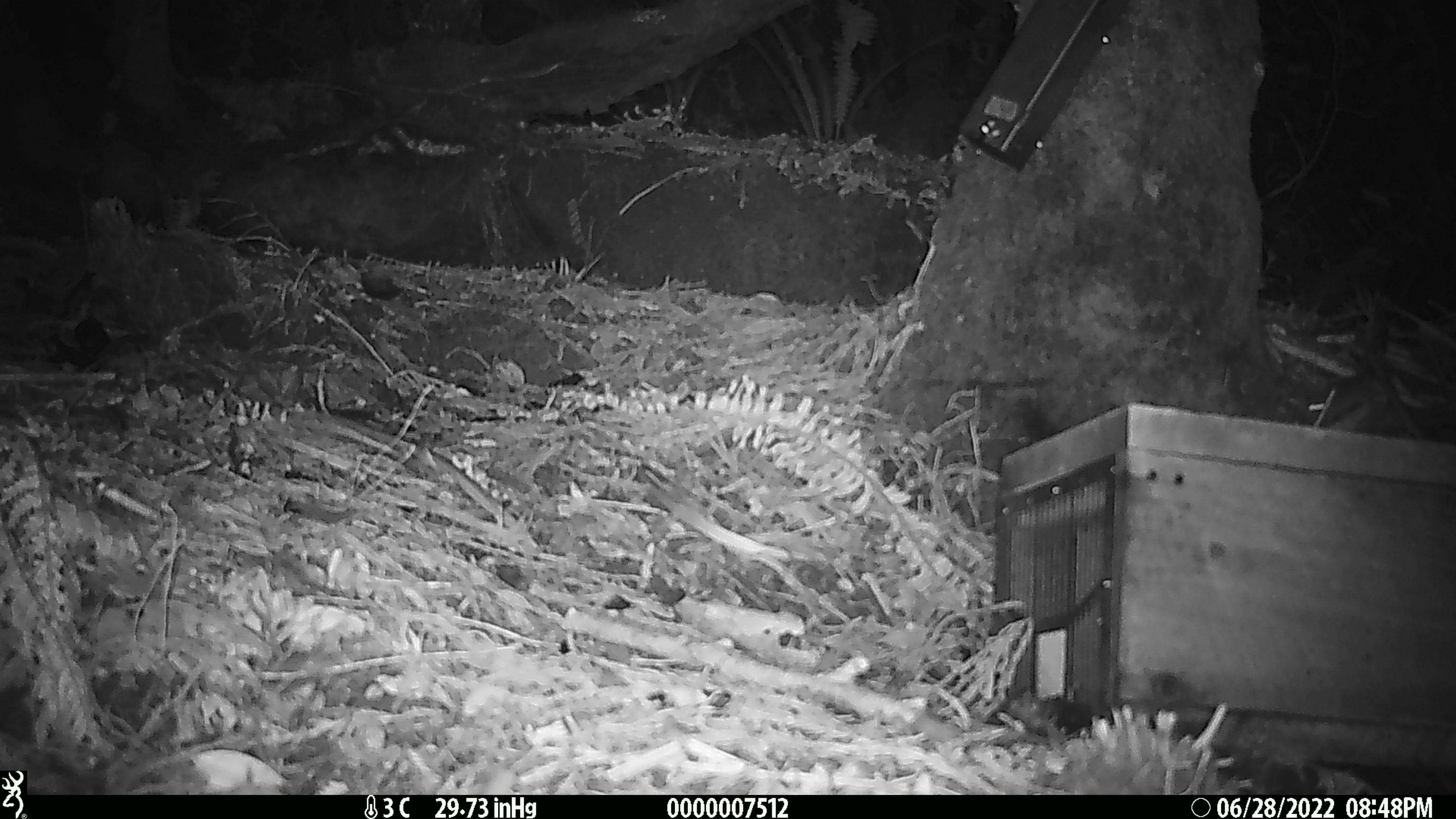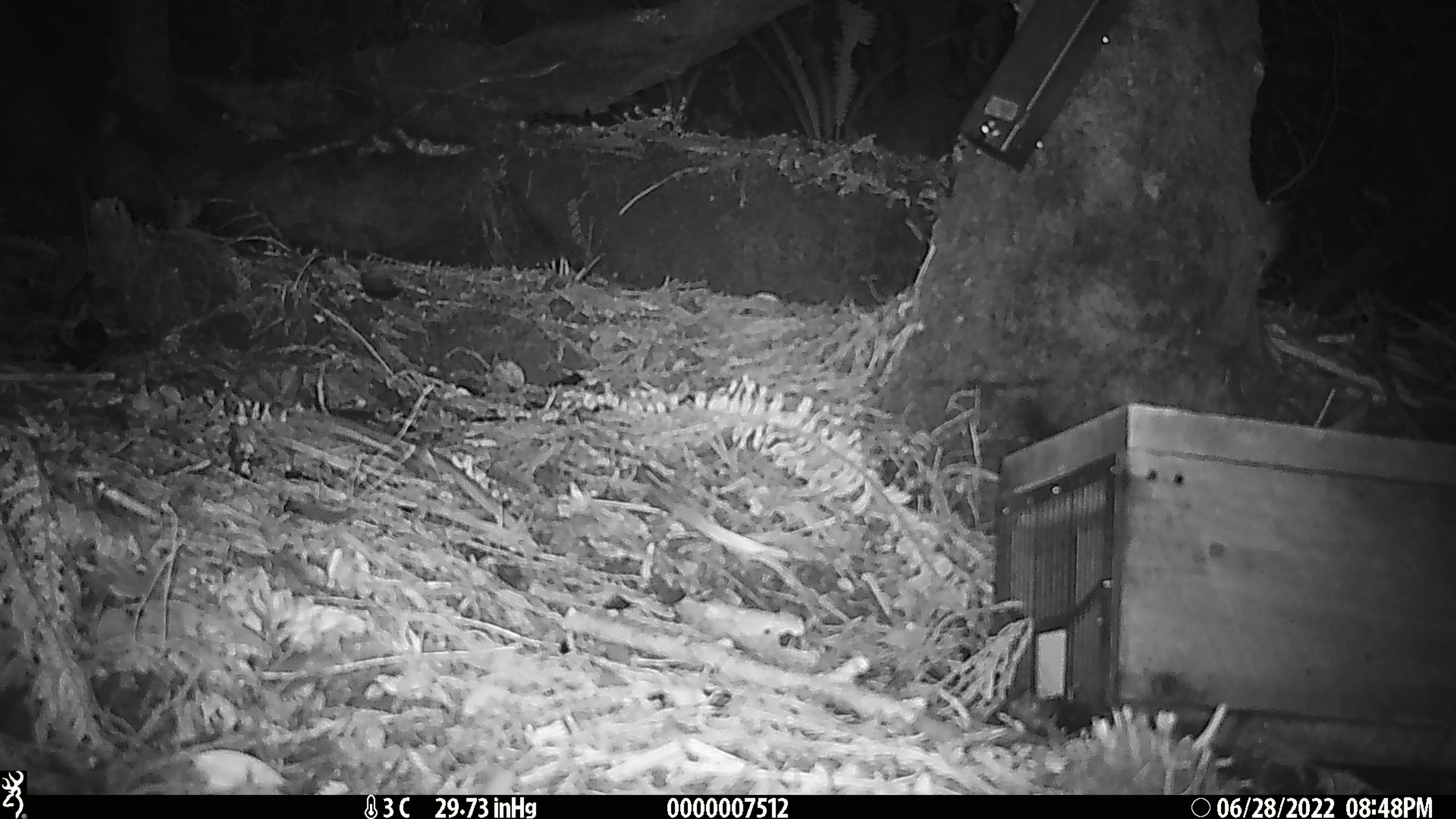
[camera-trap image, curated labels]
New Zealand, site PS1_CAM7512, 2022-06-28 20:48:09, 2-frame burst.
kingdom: Animalia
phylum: Chordata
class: Mammalia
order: Rodentia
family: Muridae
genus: Mus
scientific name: Mus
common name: mouse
Mouse (Mus).